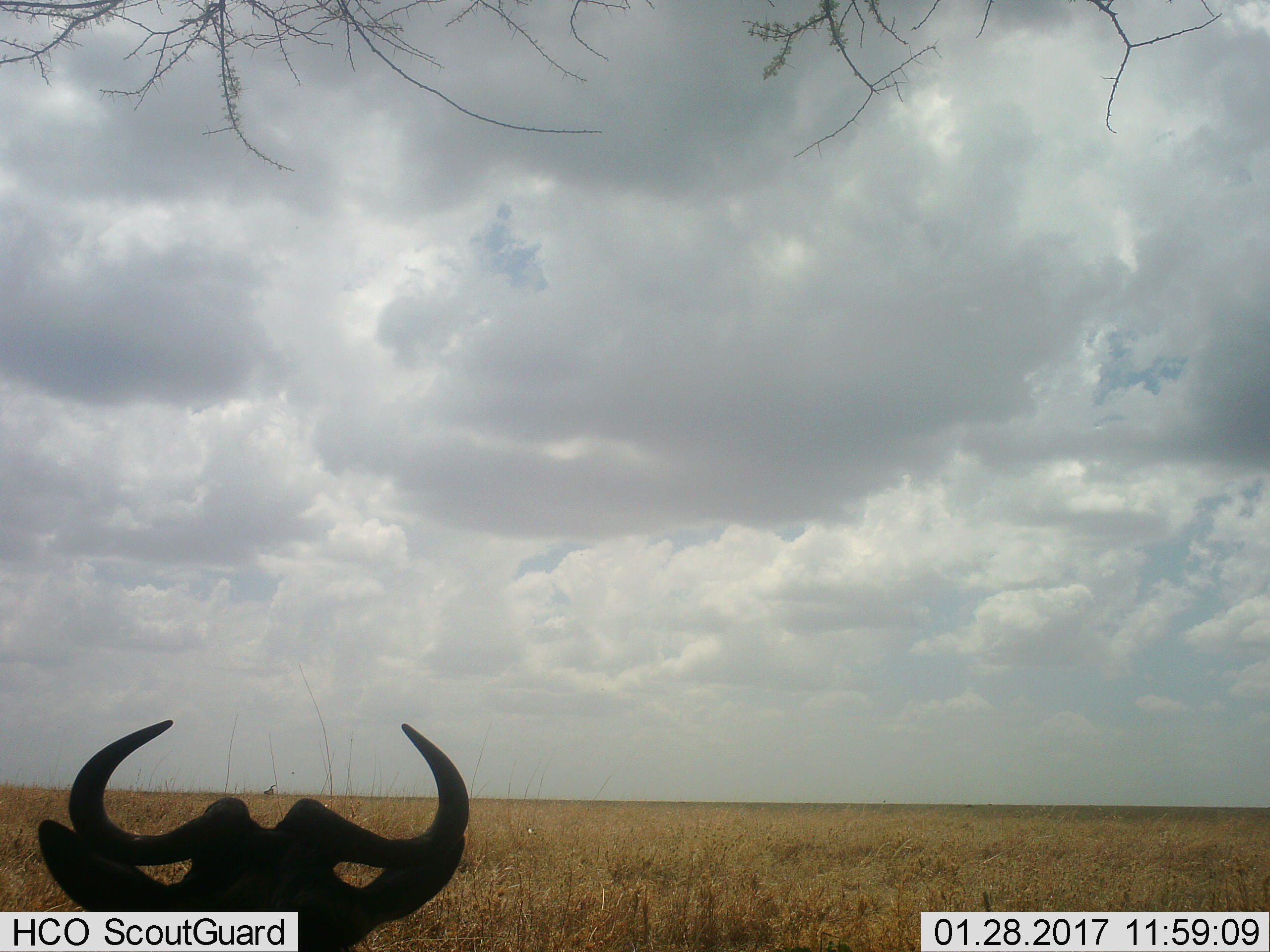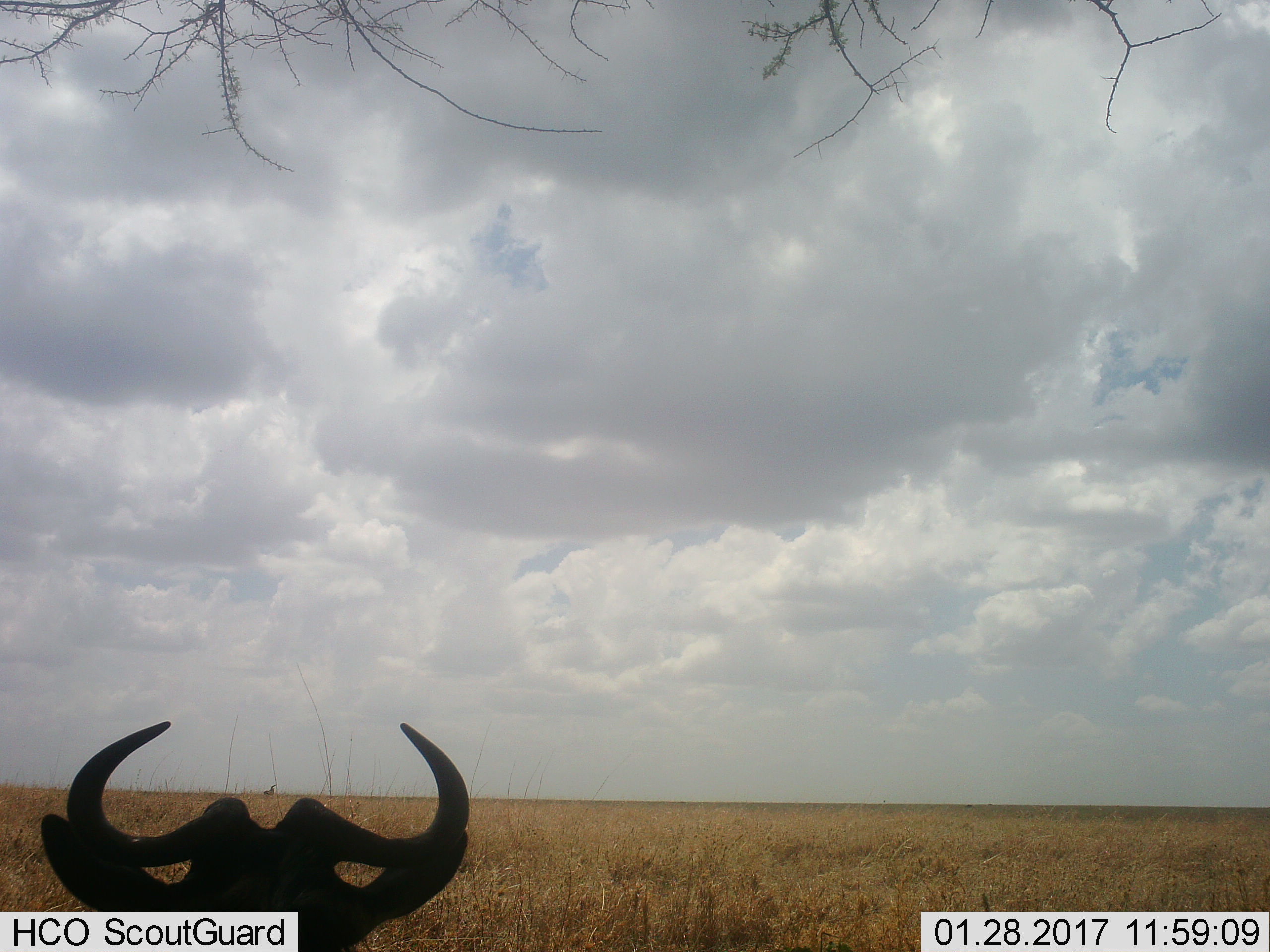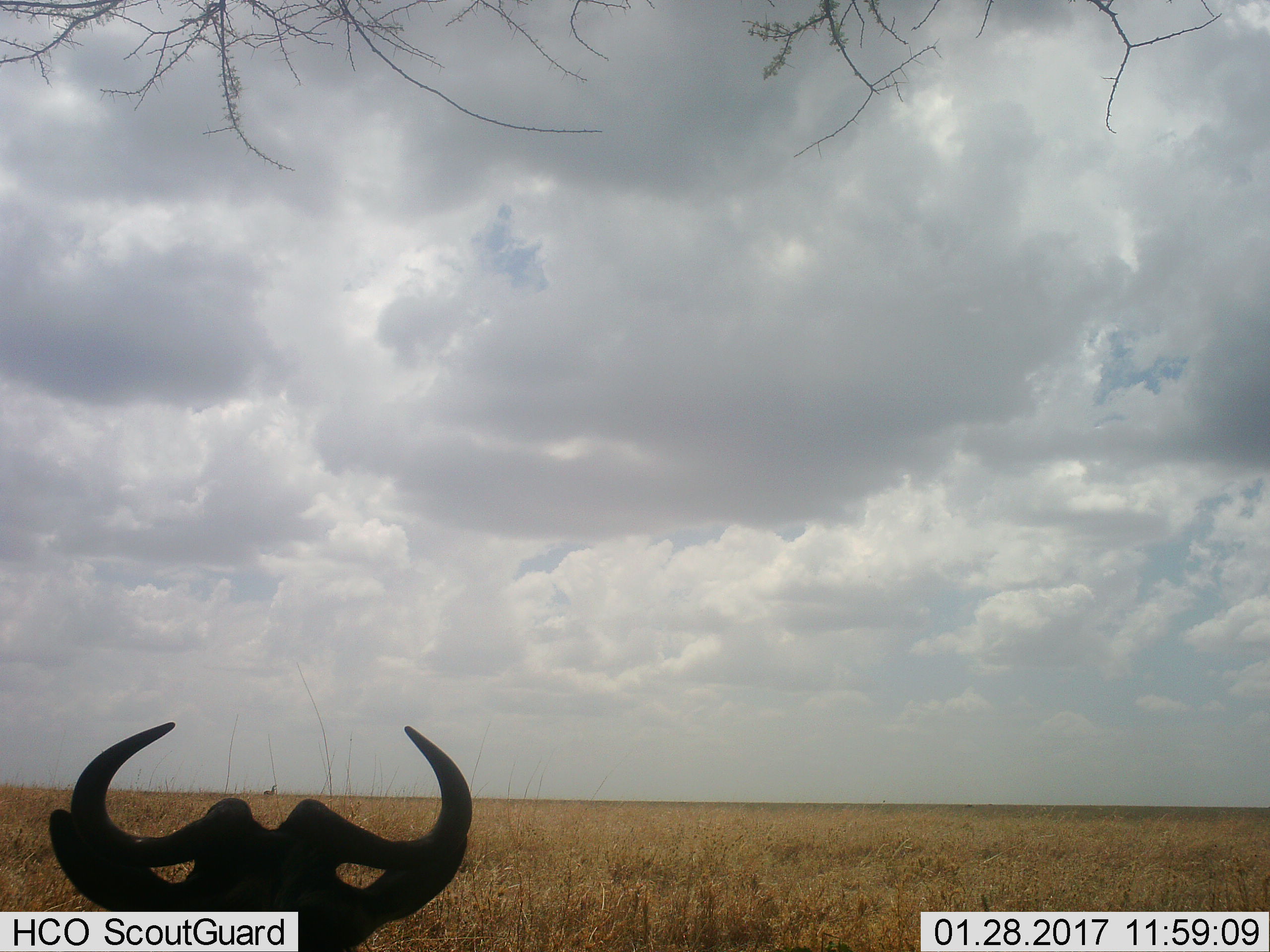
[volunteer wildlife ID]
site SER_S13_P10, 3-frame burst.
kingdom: Animalia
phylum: Chordata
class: Mammalia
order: Artiodactyla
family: Bovidae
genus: Connochaetes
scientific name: Connochaetes taurinus taurinus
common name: blue wildebeest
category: wildebeestblue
Wildebeestblue (blue wildebeest) (Connochaetes taurinus taurinus), count 1. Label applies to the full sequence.